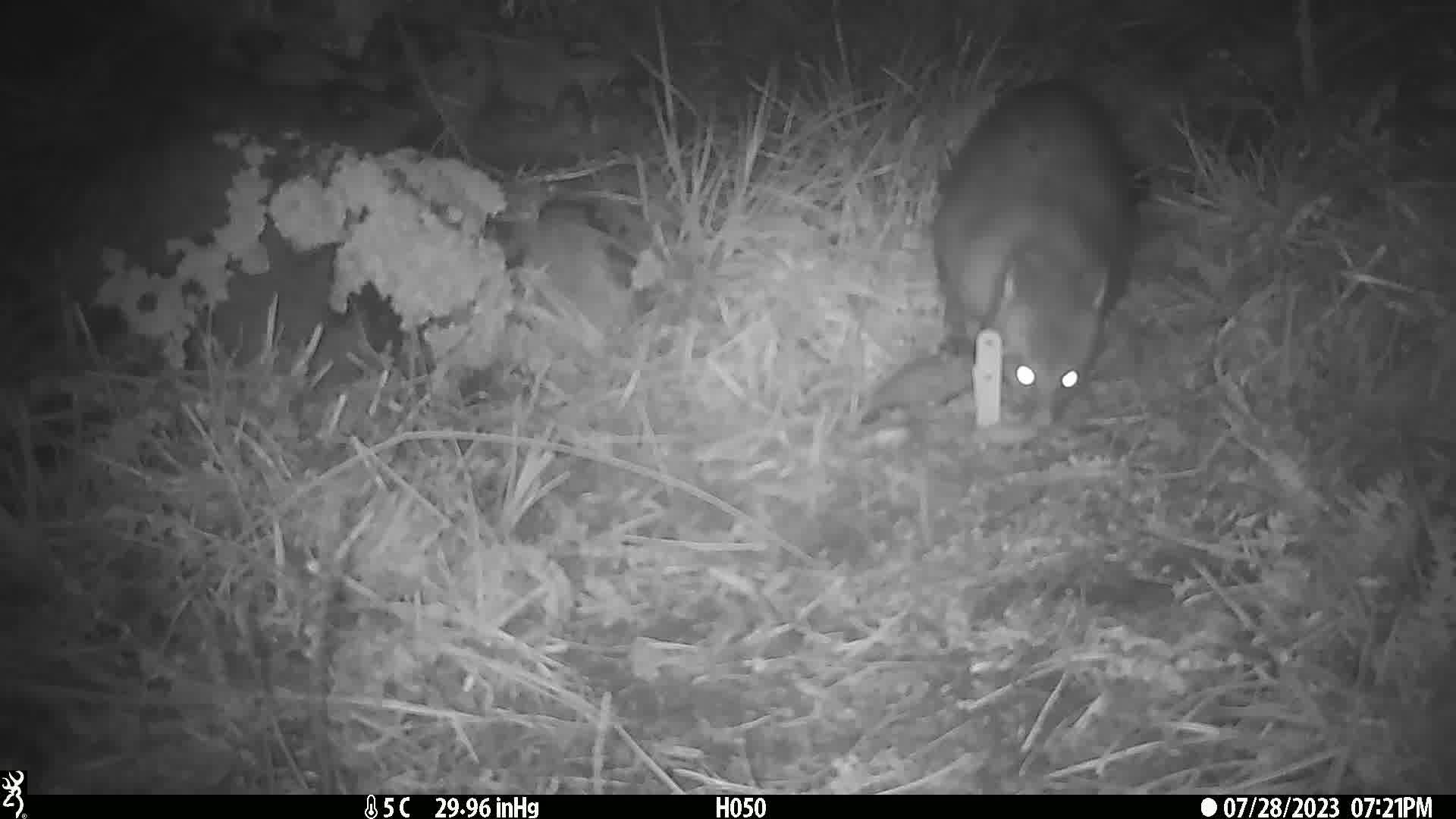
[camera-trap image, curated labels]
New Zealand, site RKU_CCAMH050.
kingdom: Animalia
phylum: Chordata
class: Mammalia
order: Diprotodontia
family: Phalangeridae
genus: Trichosurus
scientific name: Trichosurus vulpecula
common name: common brushtail possum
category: possum